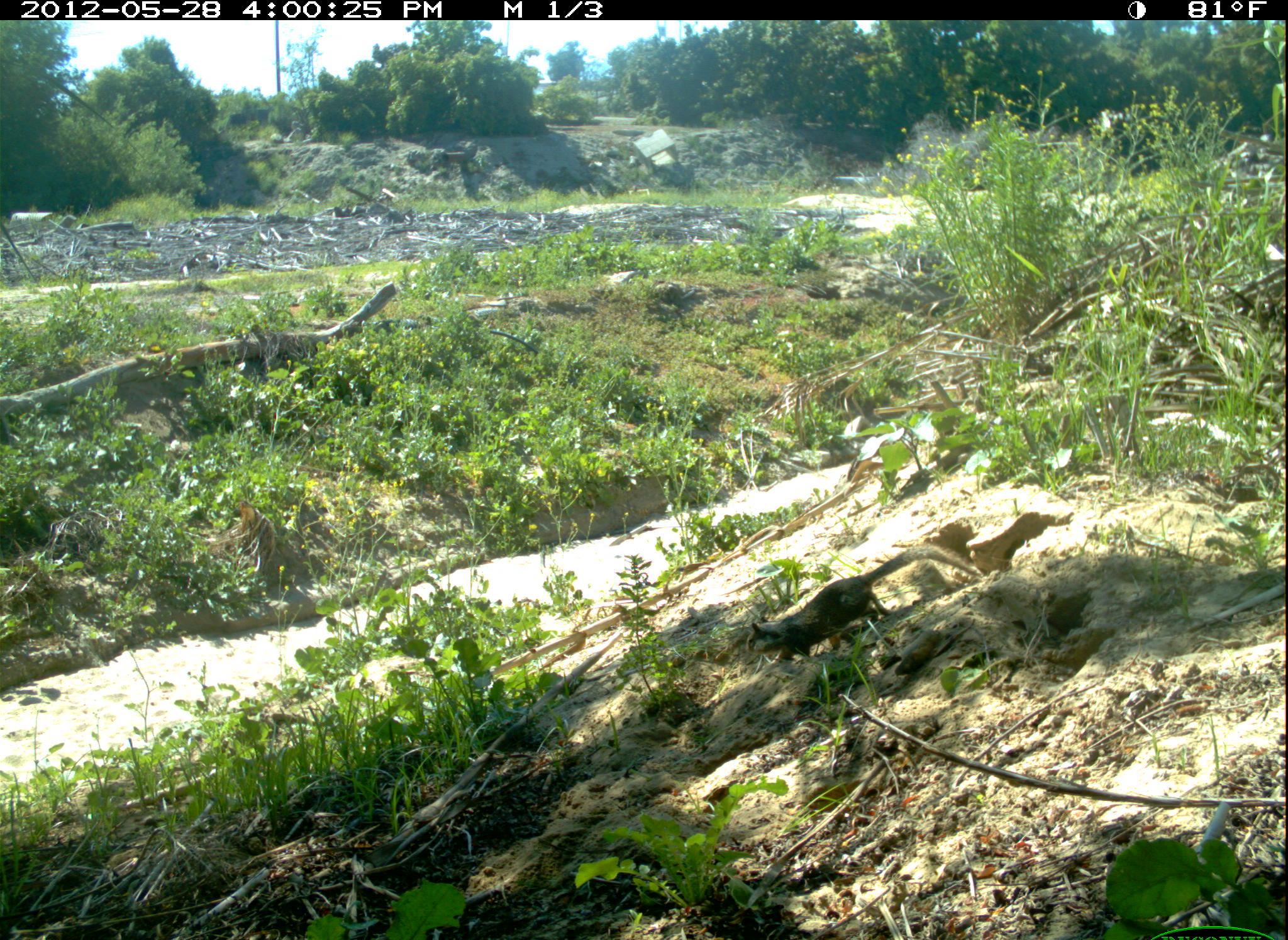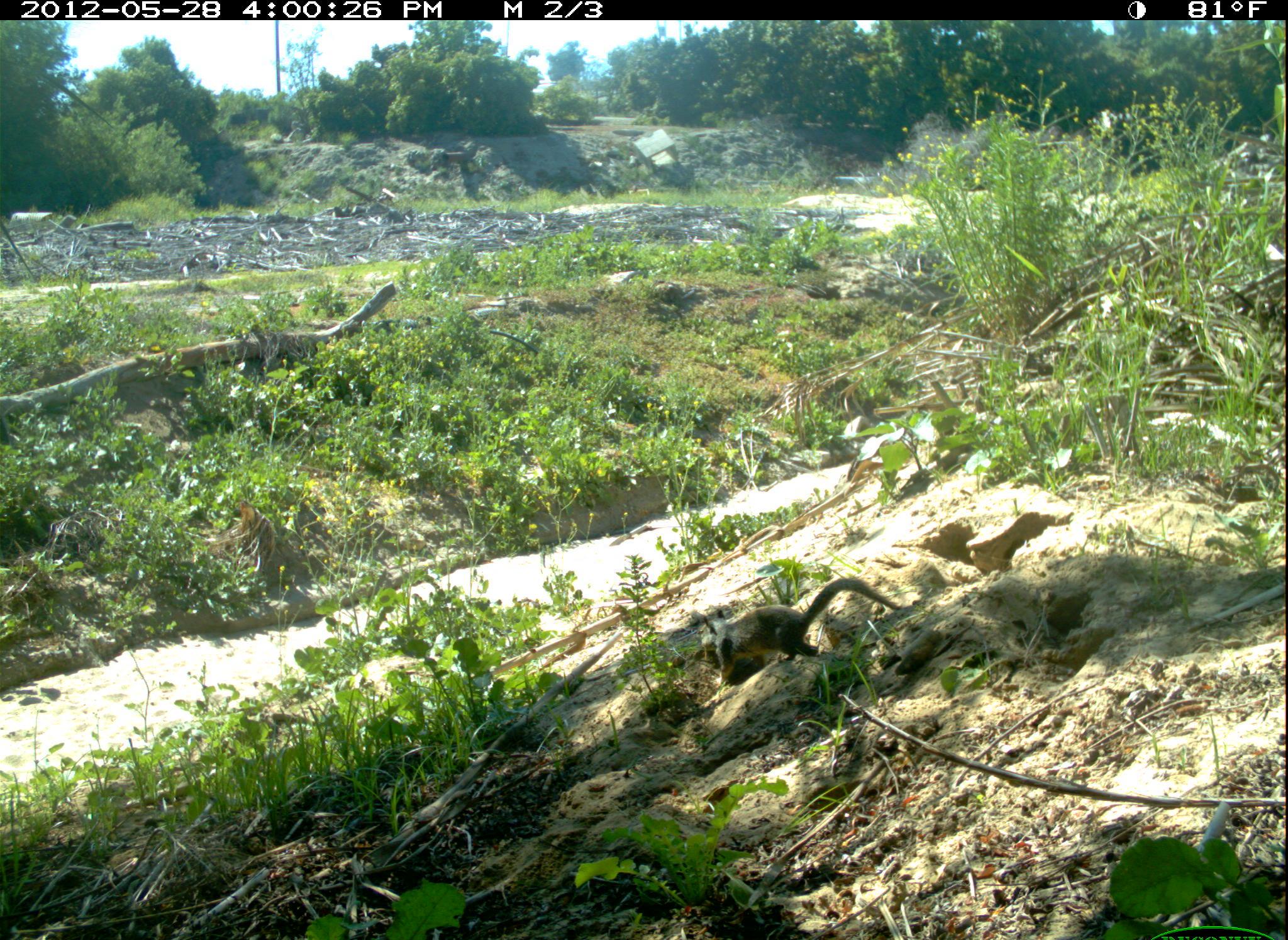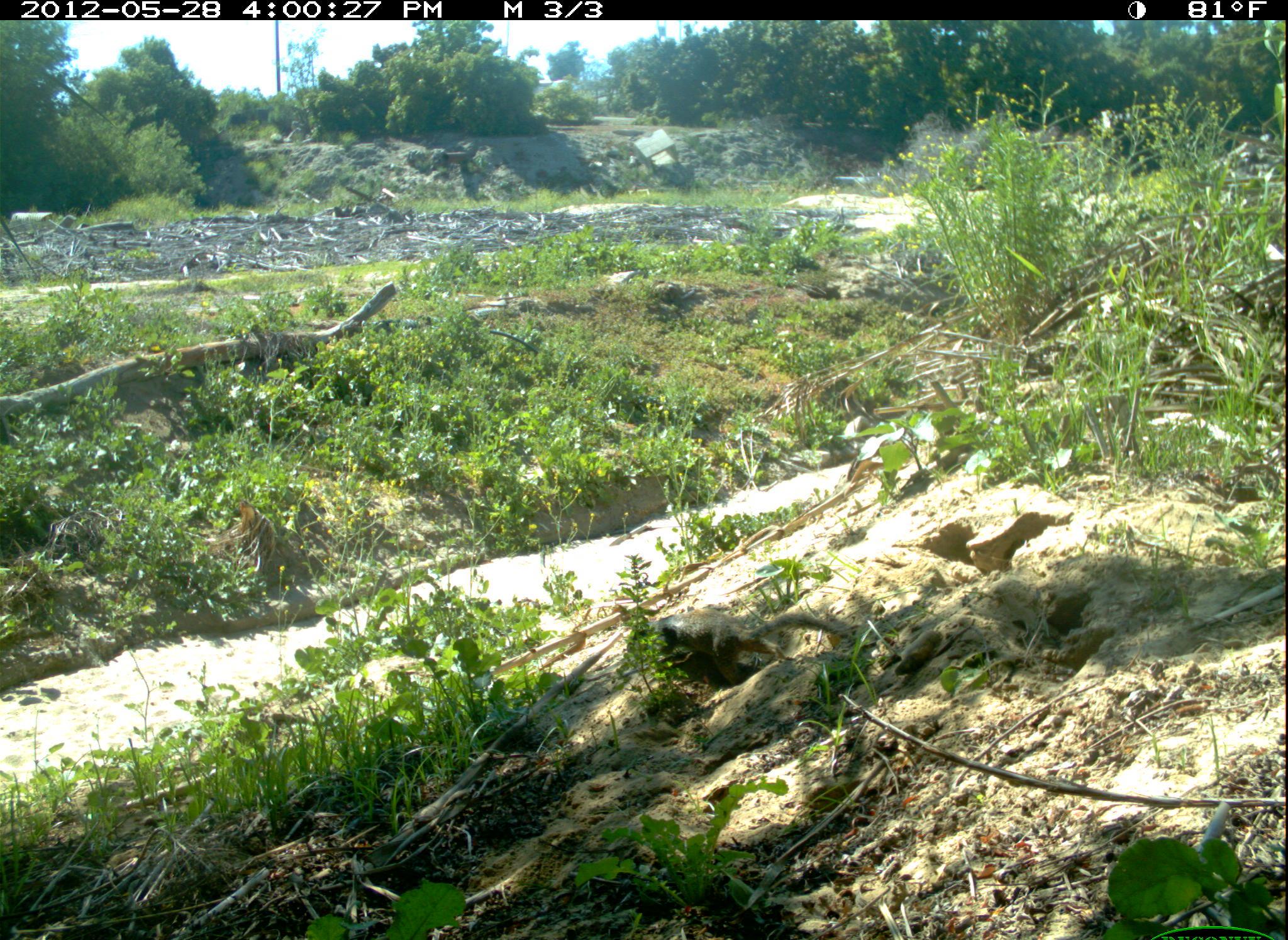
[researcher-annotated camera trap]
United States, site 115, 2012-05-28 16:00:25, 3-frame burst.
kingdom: Animalia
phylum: Chordata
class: Mammalia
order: Rodentia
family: Sciuridae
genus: Sciurus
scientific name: Sciurus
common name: squirrel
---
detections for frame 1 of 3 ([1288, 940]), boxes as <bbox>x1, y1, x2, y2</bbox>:
squirrel: <bbox>733, 534, 992, 680</bbox>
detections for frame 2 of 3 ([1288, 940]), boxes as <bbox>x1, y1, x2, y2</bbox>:
squirrel: <bbox>692, 570, 914, 693</bbox>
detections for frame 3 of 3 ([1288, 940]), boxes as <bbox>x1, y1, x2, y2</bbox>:
squirrel: <bbox>639, 598, 861, 702</bbox>